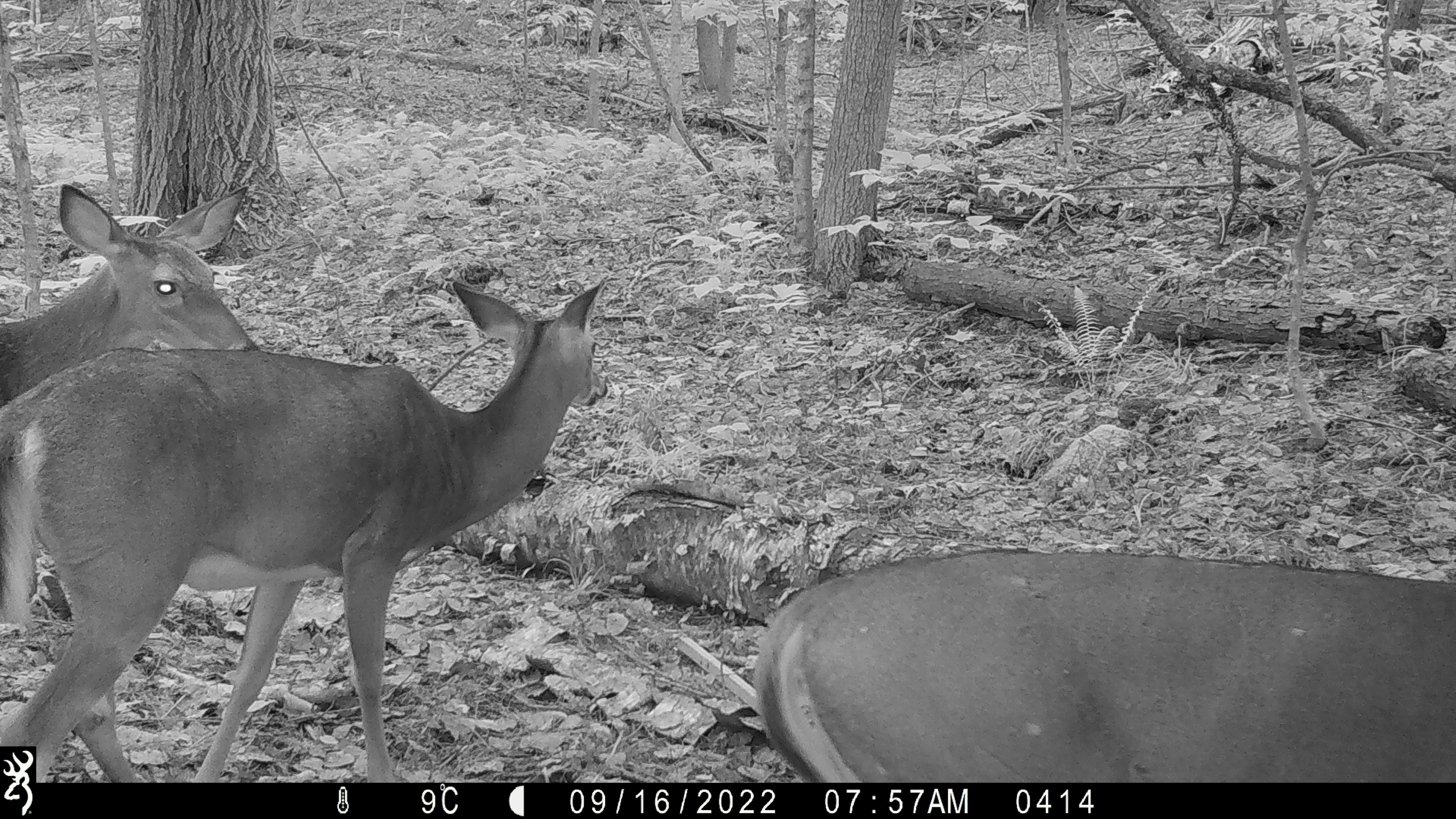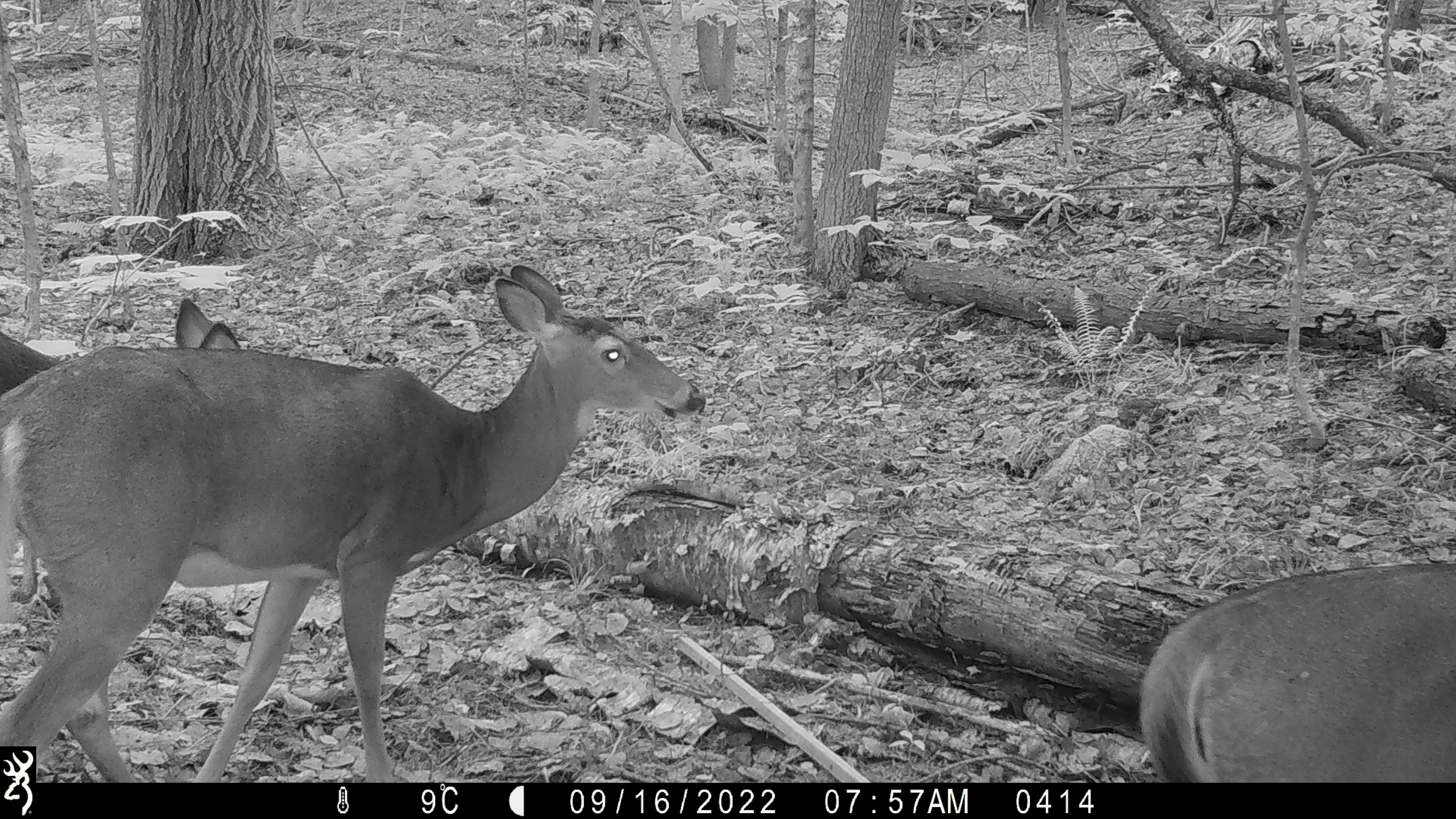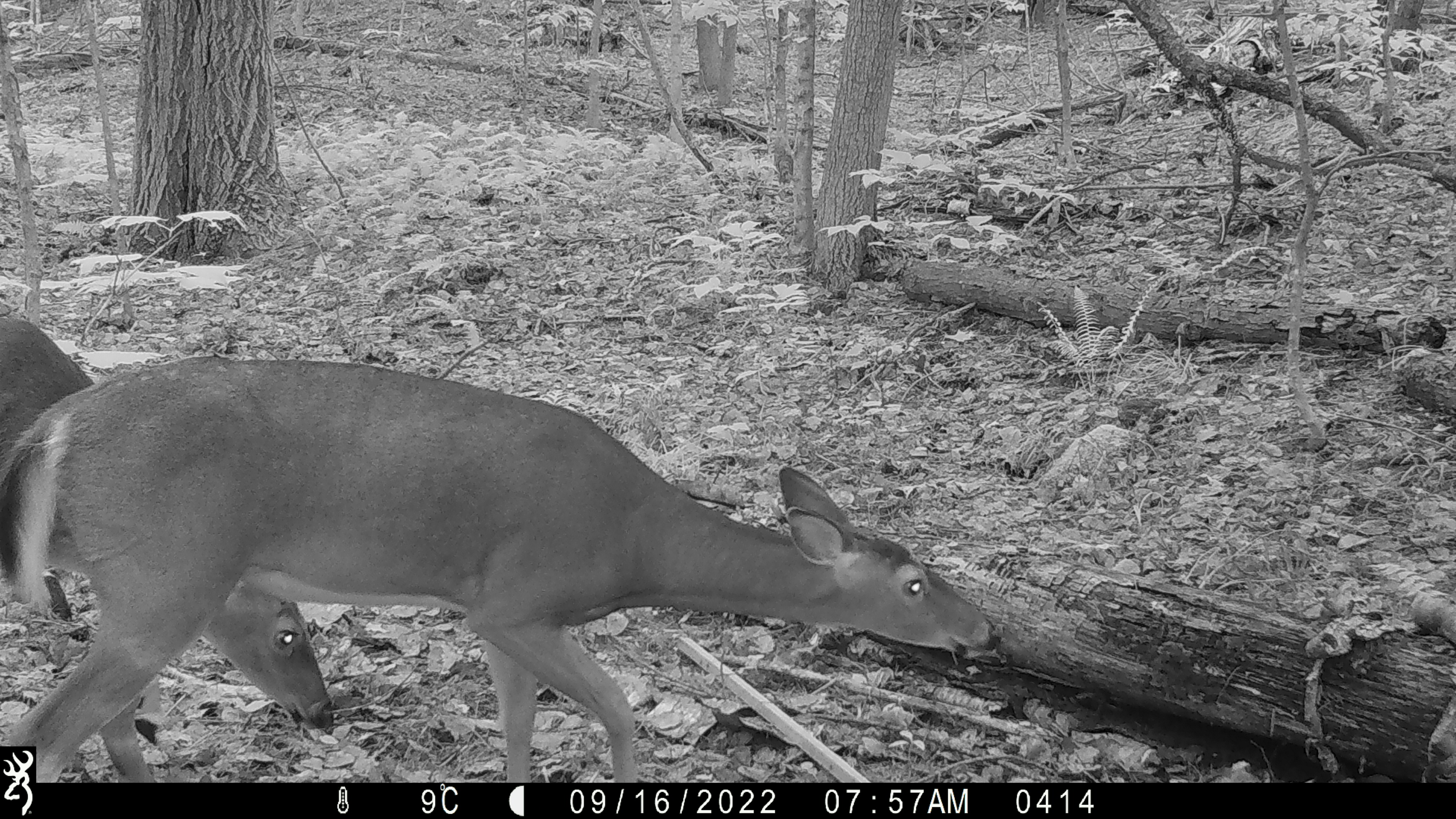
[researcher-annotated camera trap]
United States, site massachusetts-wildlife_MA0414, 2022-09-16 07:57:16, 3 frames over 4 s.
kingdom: Animalia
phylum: Chordata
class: Mammalia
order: Artiodactyla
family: Cervidae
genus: Odocoileus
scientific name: Odocoileus virginianus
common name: white-tailed deer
White-tailed deer (Odocoileus virginianus).